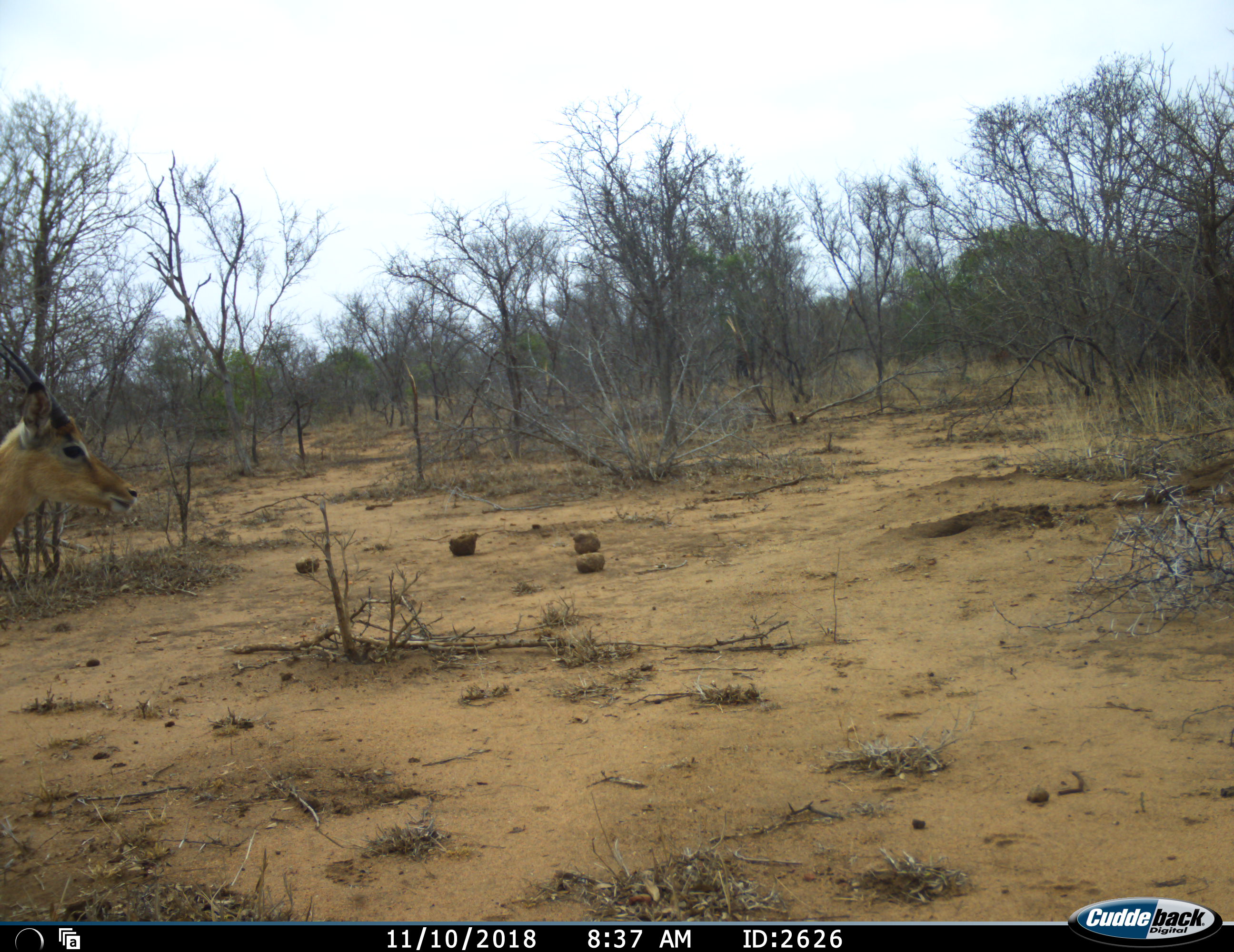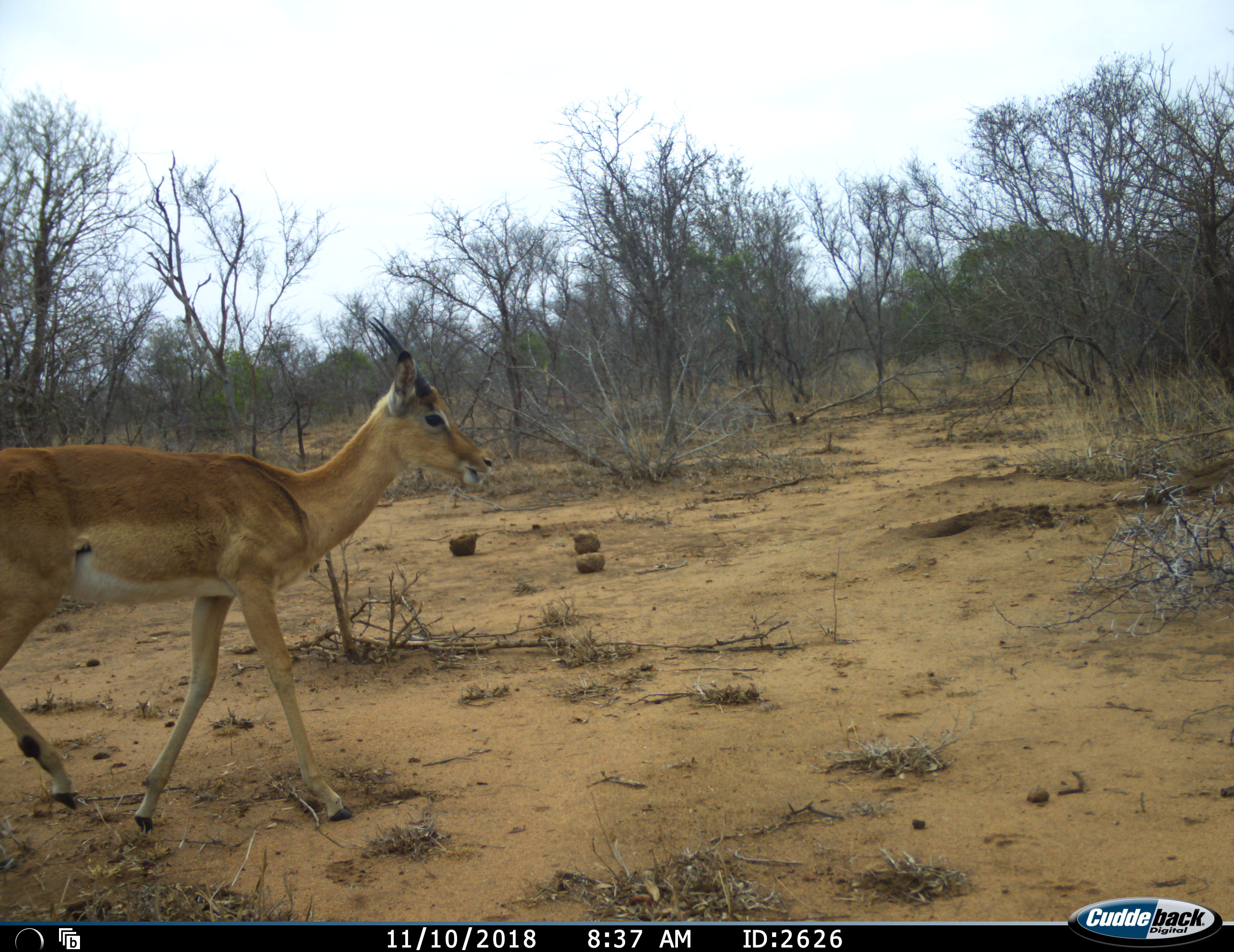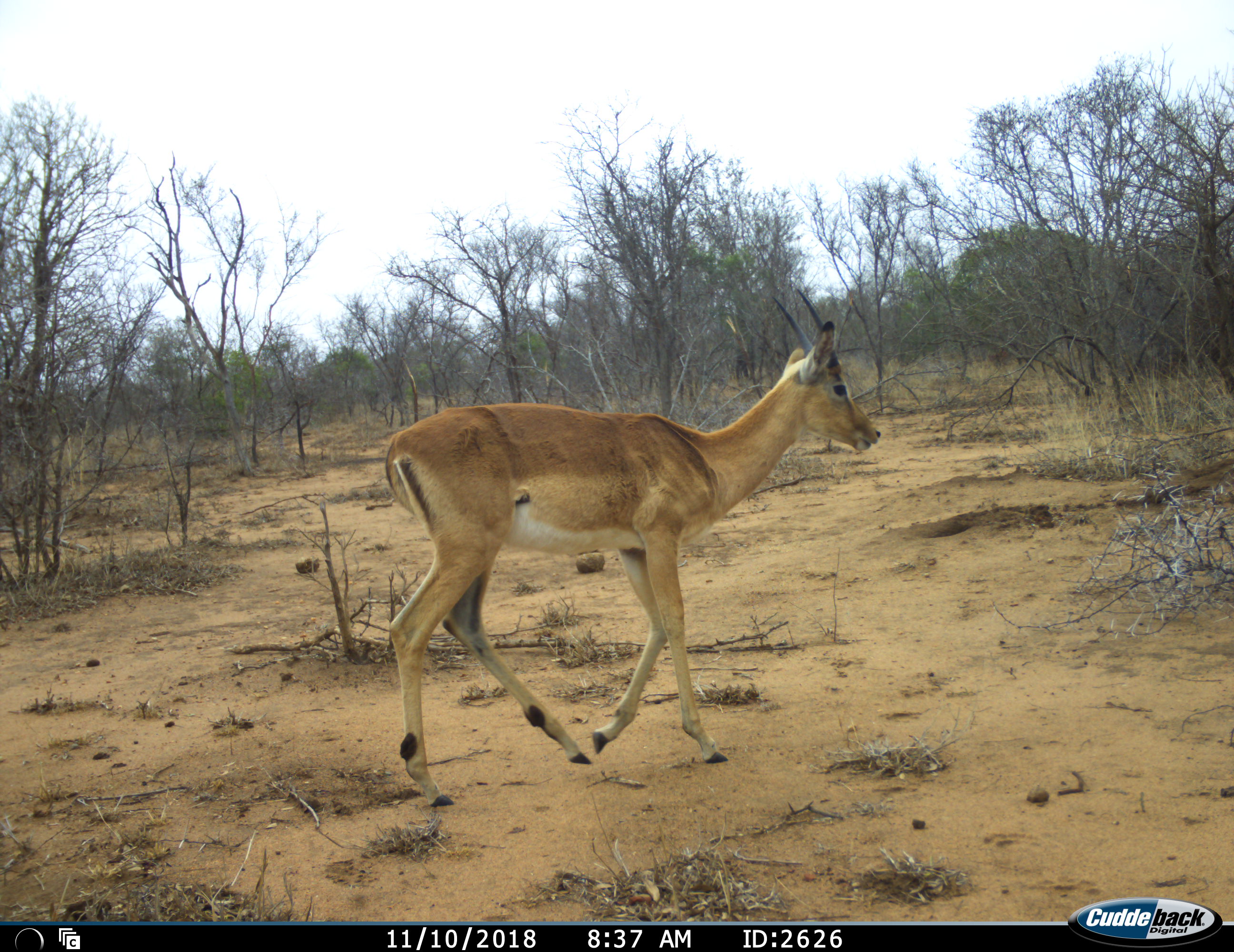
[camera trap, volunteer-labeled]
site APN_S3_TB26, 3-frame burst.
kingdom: Animalia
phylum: Chordata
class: Mammalia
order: Artiodactyla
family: Bovidae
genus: Aepyceros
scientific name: Aepyceros melampus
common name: impala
Impala (Aepyceros melampus), count 1. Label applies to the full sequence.